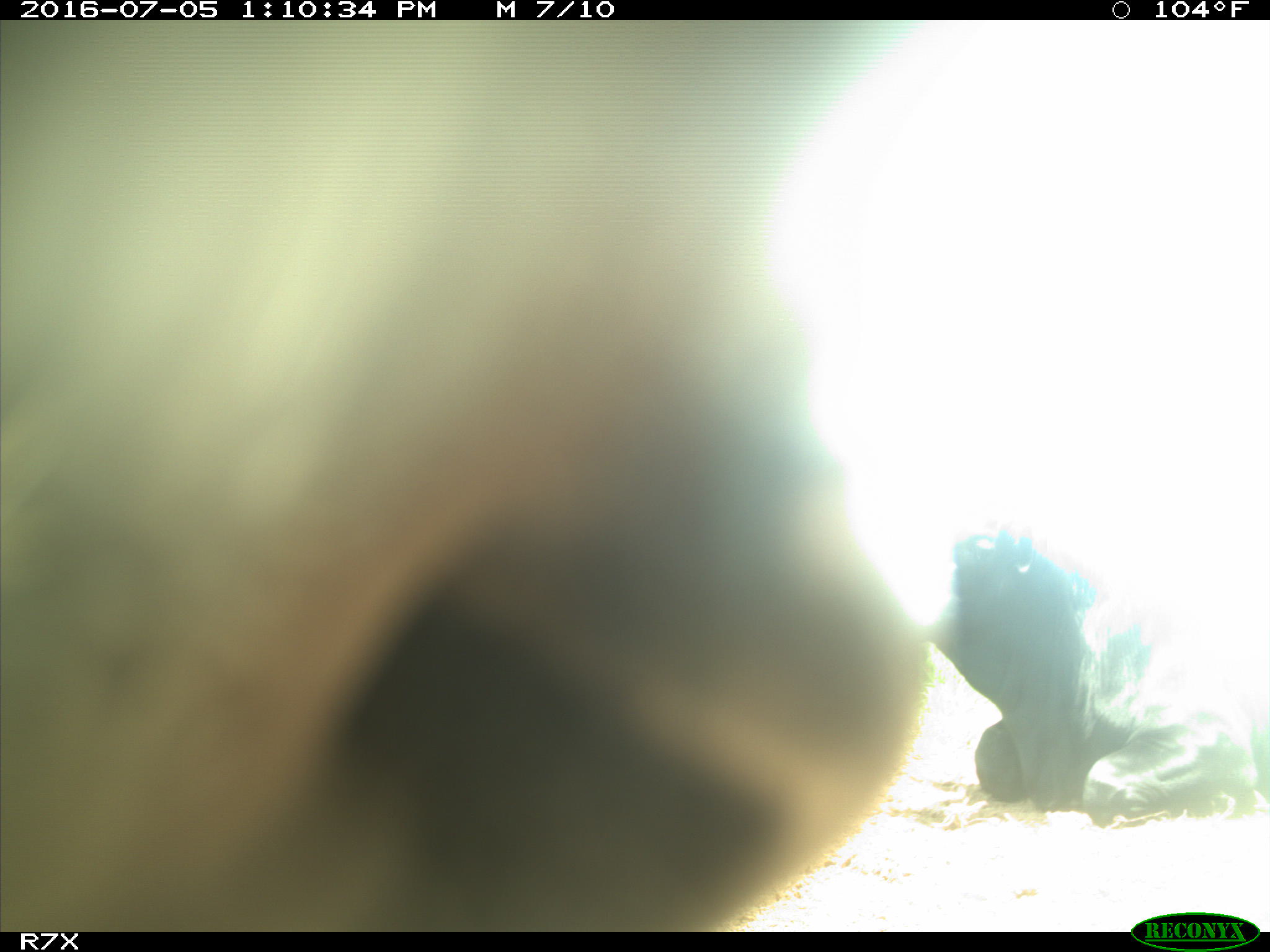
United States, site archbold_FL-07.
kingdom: Animalia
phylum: Chordata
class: Mammalia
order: Artiodactyla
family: Bovidae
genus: Bos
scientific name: Bos taurus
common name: domestic cow